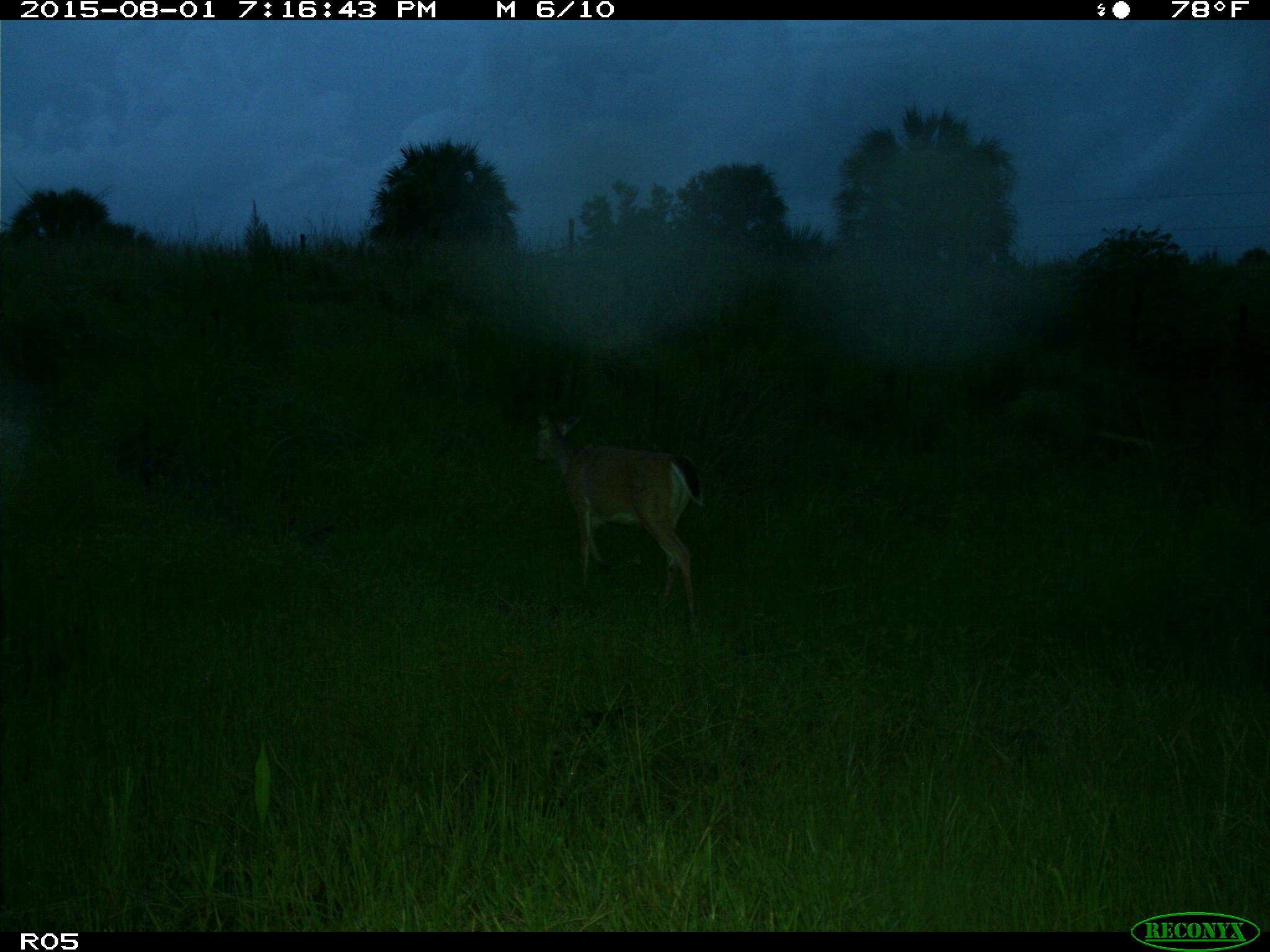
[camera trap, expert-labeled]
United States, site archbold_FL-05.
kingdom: Animalia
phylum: Chordata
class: Mammalia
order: Artiodactyla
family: Cervidae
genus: Odocoileus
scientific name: Odocoileus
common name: deer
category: unidentified deer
Unidentified deer (deer) (Odocoileus).